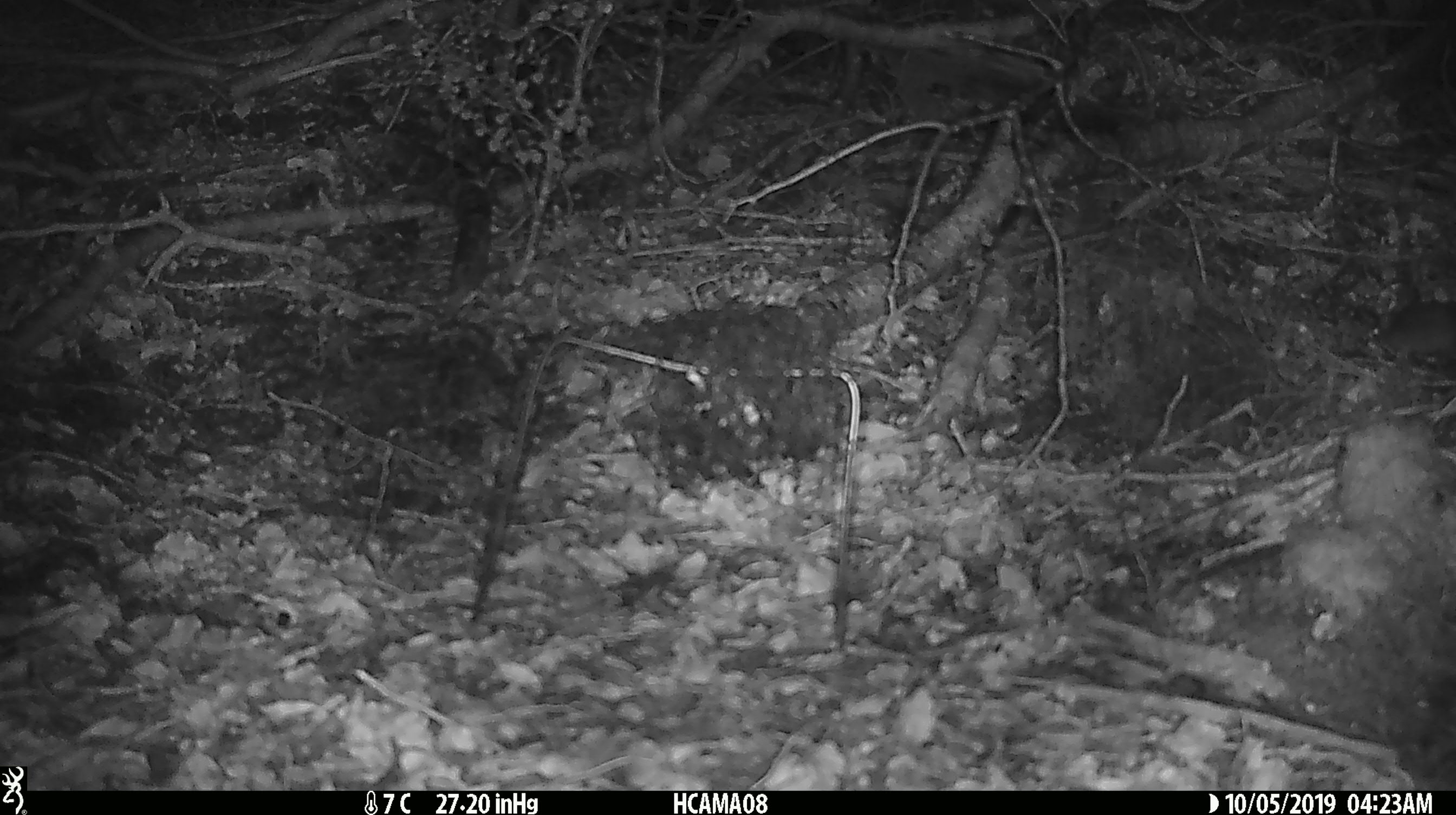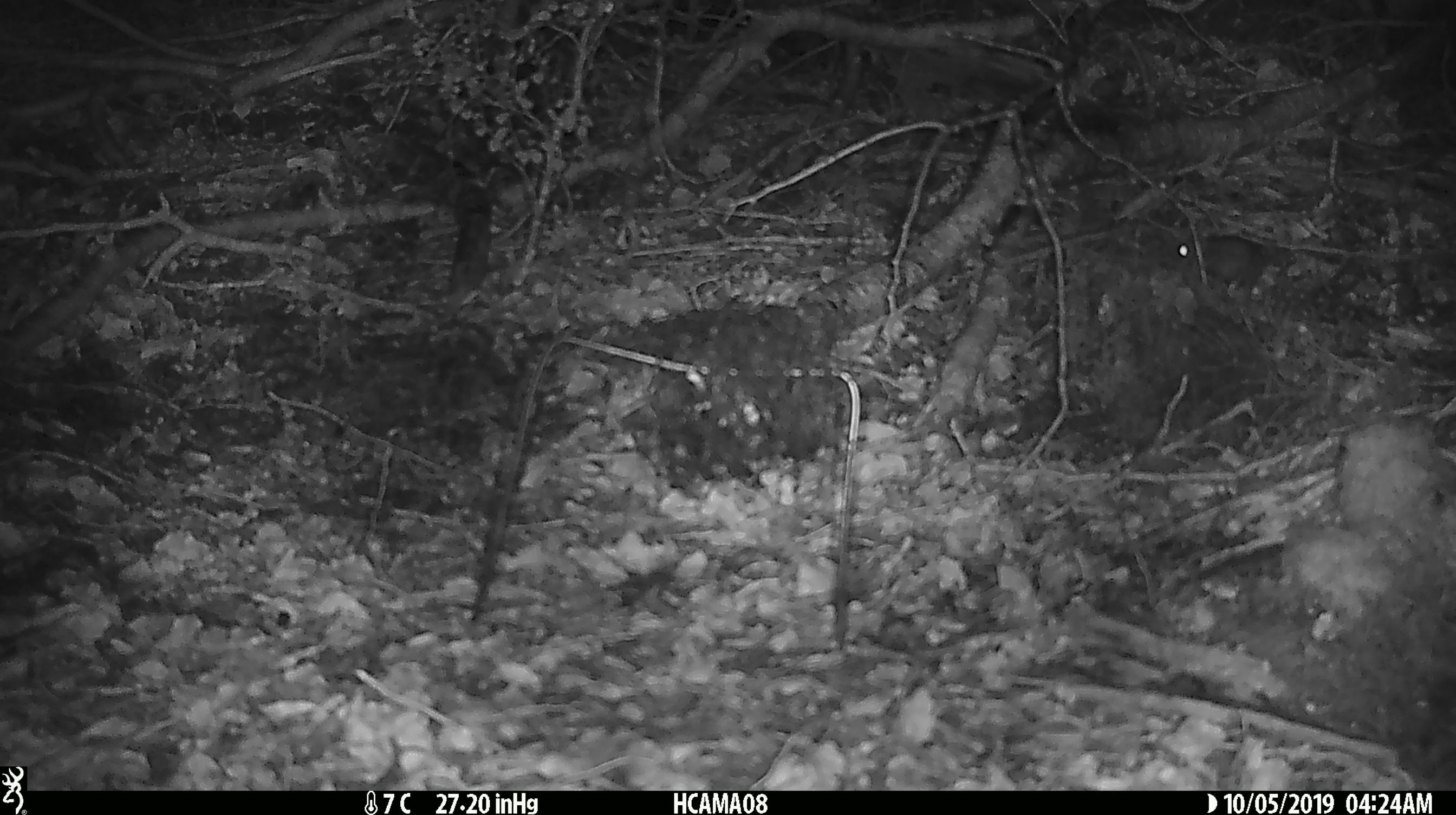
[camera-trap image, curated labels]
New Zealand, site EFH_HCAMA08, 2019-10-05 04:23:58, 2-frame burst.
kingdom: Animalia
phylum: Chordata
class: Mammalia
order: Rodentia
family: Muridae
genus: Mus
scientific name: Mus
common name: mouse